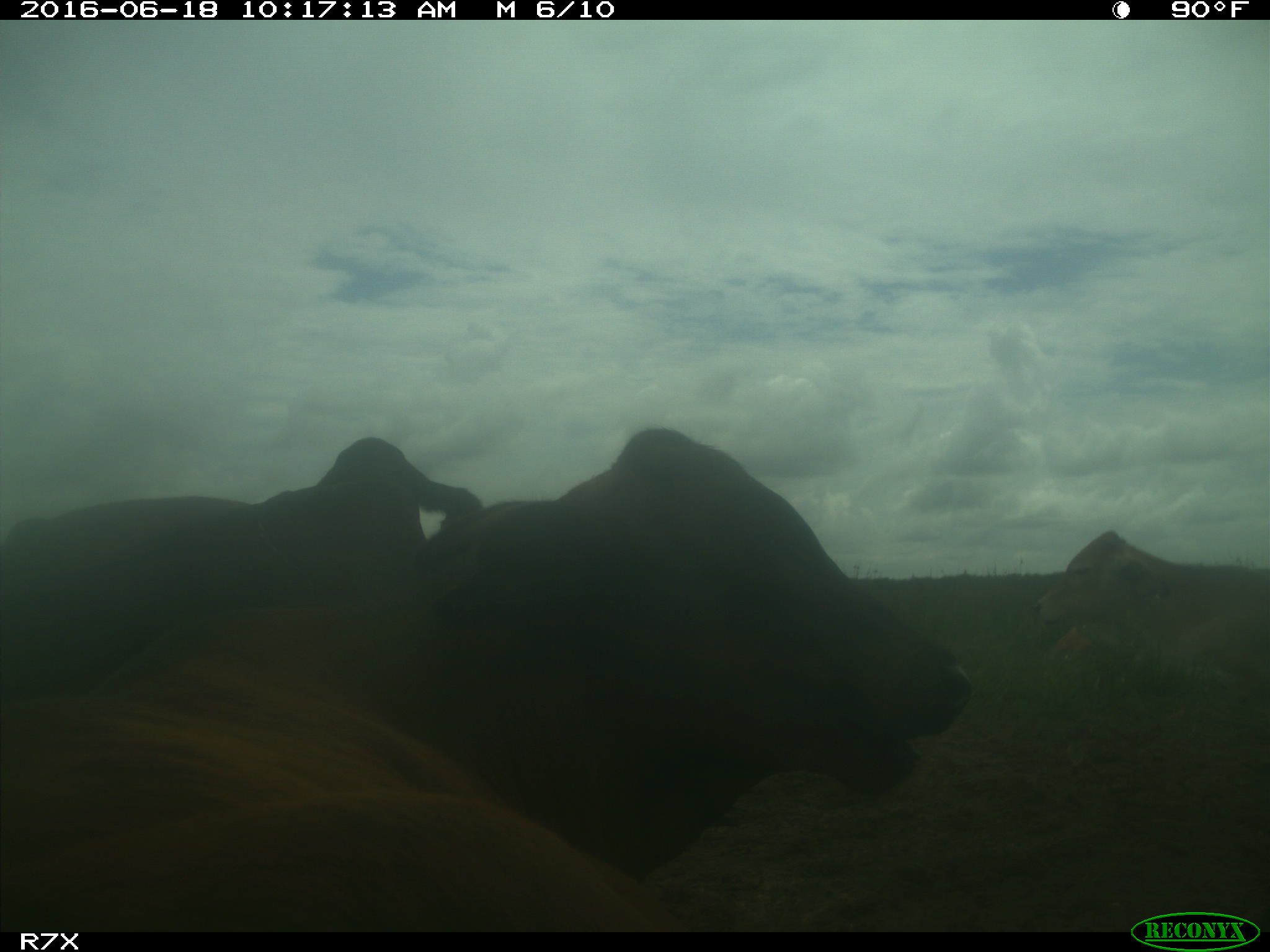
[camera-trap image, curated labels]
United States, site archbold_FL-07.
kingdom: Animalia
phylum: Chordata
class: Mammalia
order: Artiodactyla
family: Bovidae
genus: Bos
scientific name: Bos taurus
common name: domestic cow